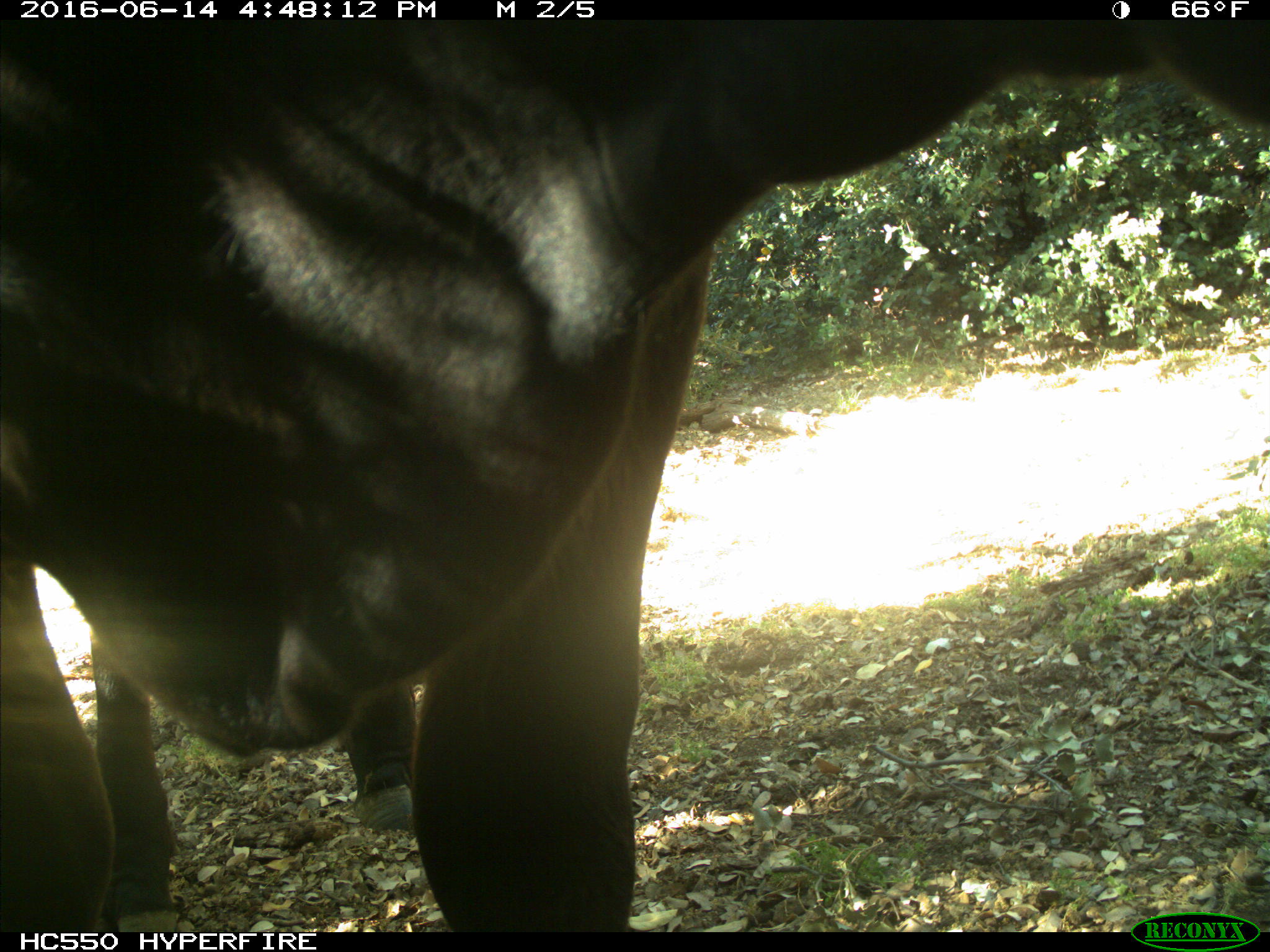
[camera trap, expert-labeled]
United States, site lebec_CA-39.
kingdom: Animalia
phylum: Chordata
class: Mammalia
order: Artiodactyla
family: Bovidae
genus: Bos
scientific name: Bos taurus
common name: domestic cow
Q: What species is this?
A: Bos taurus (domestic cow).